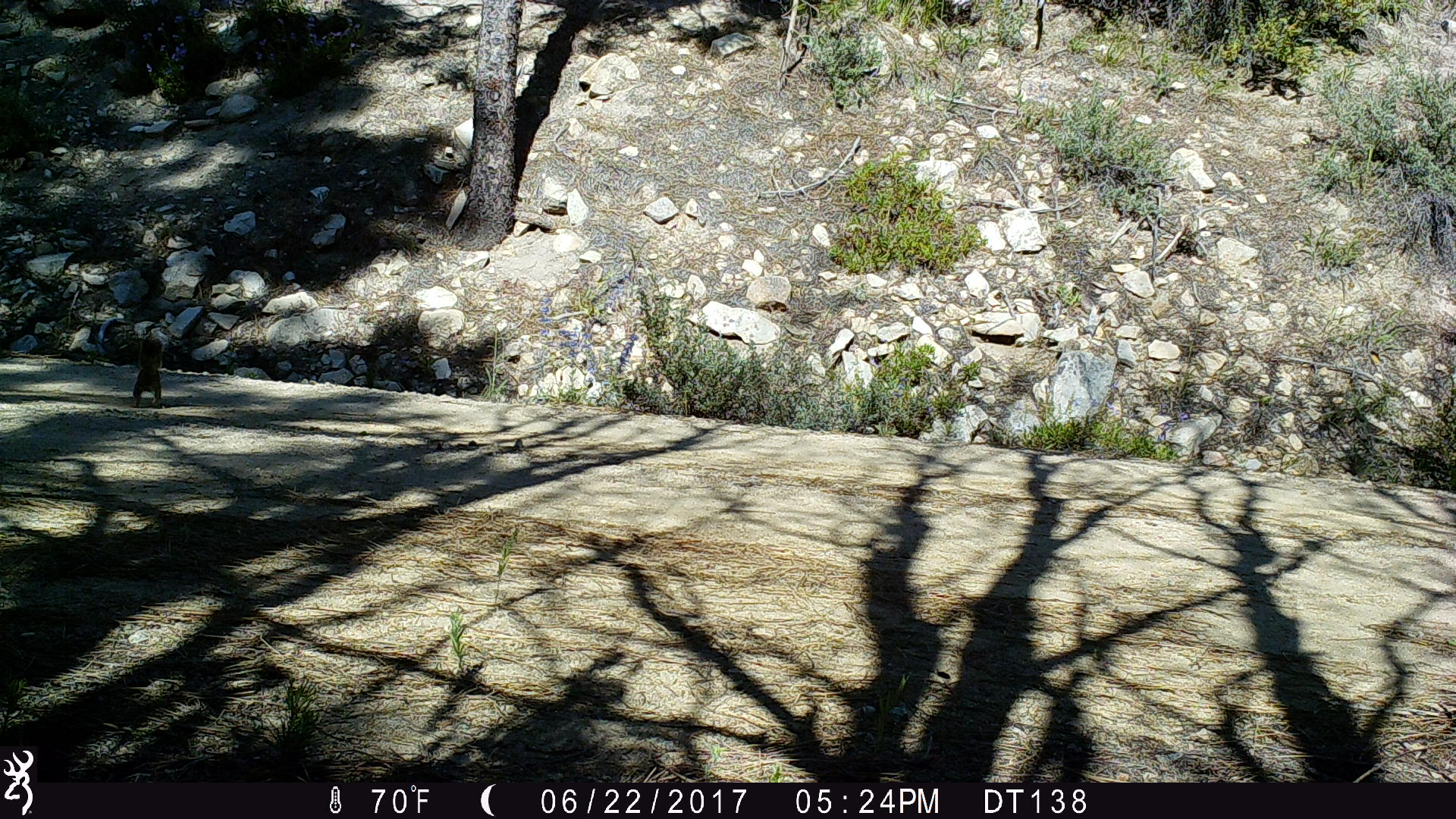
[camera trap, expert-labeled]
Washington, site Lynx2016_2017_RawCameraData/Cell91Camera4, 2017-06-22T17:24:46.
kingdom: Animalia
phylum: Chordata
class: Mammalia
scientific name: Mammalia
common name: small mammal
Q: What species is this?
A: Small mammal (Mammalia).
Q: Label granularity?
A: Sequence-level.